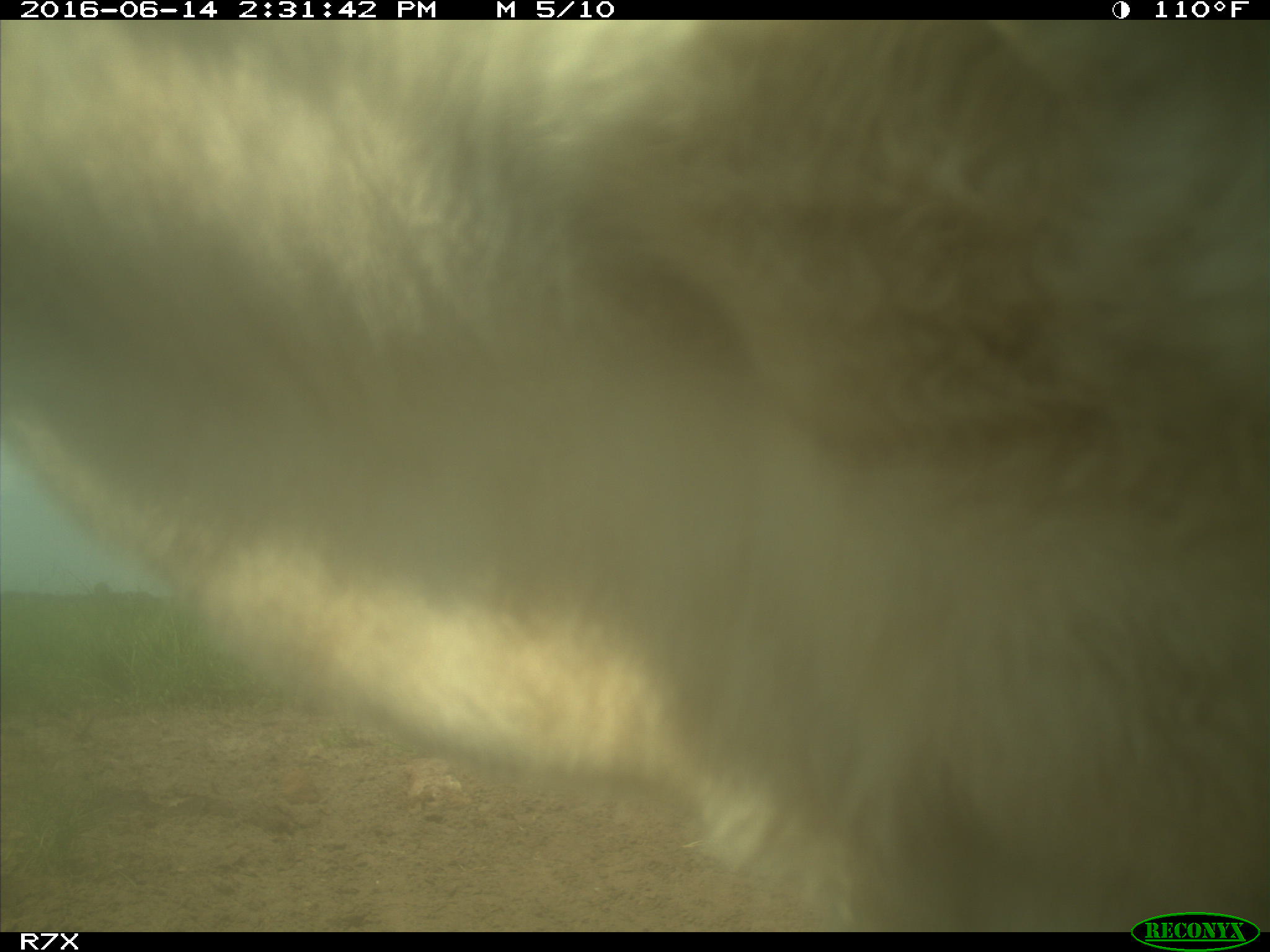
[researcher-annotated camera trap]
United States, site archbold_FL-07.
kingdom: Animalia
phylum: Chordata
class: Mammalia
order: Artiodactyla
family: Bovidae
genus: Bos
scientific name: Bos taurus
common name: domestic cow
Bos taurus (domestic cow).